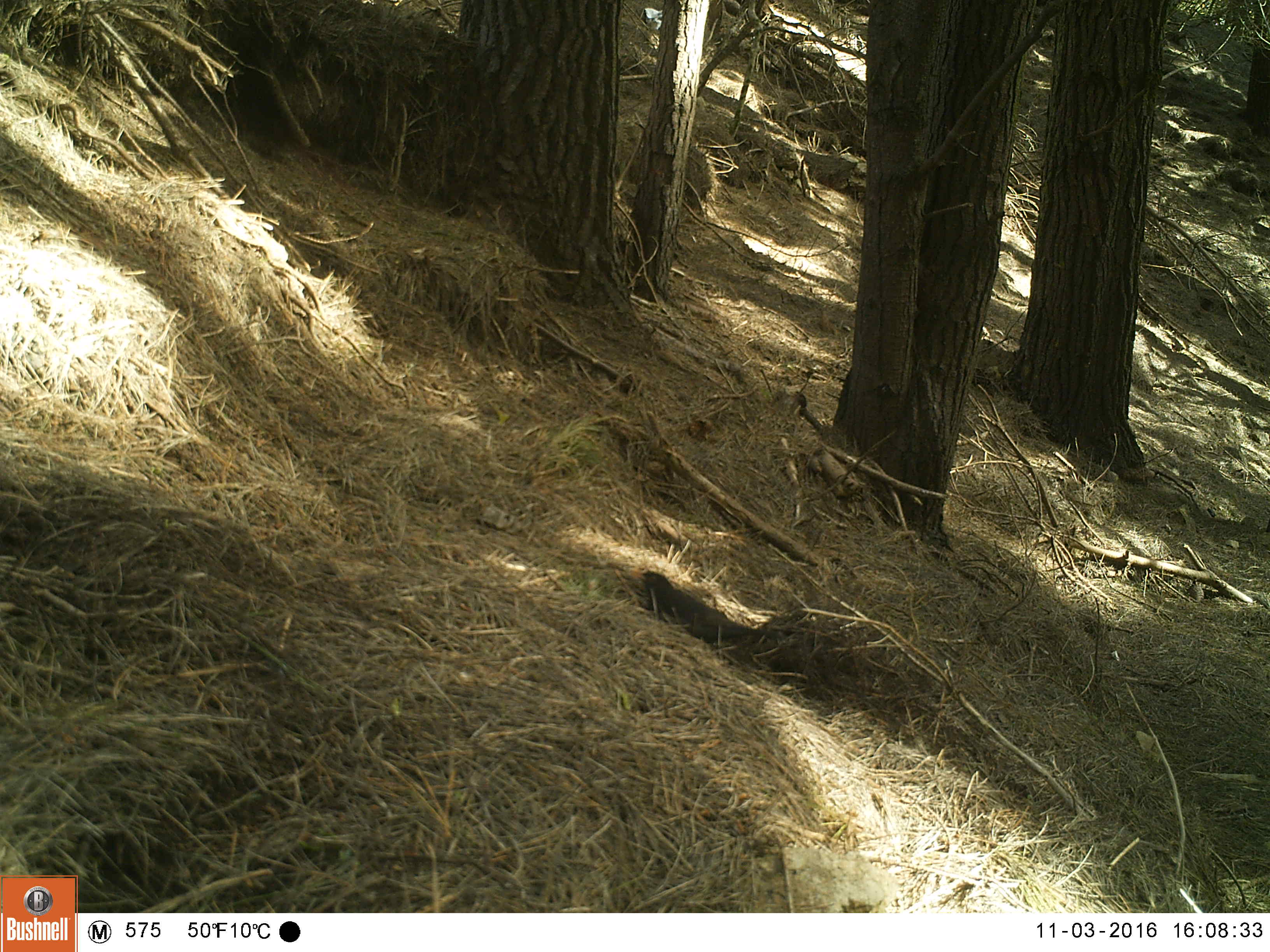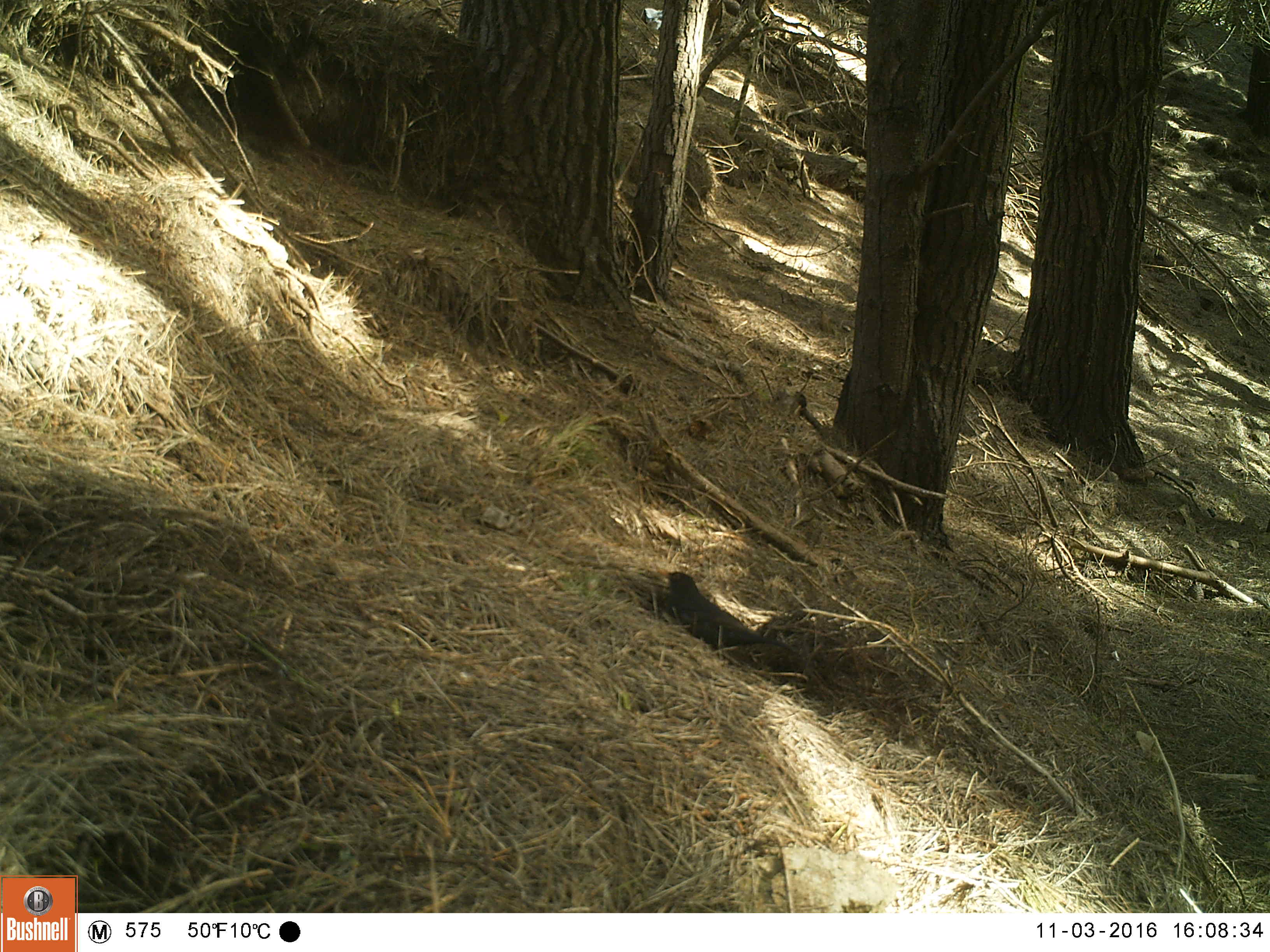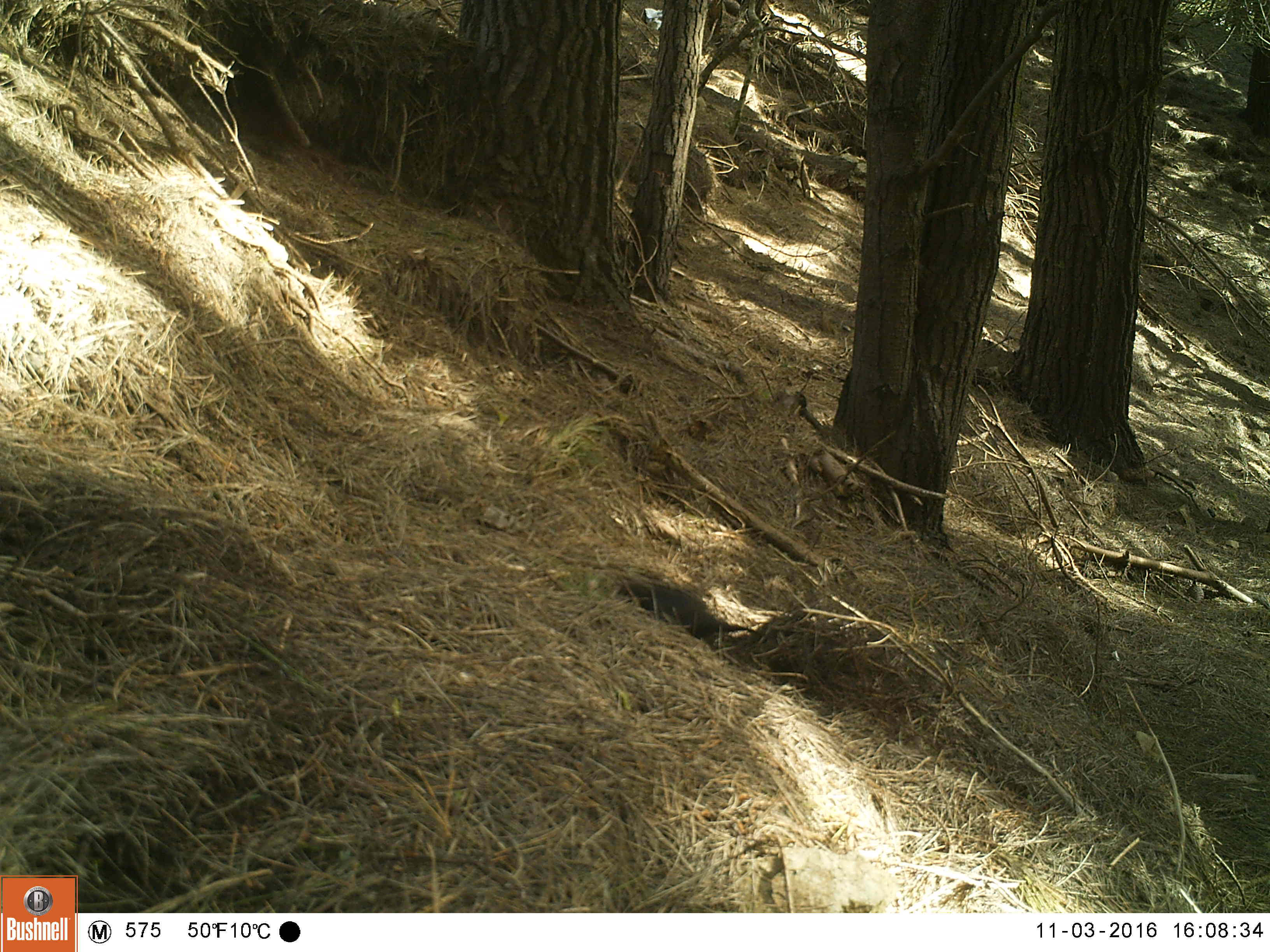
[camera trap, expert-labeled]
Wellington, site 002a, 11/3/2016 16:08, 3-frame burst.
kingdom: Animalia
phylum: Chordata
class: Aves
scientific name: Aves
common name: bird